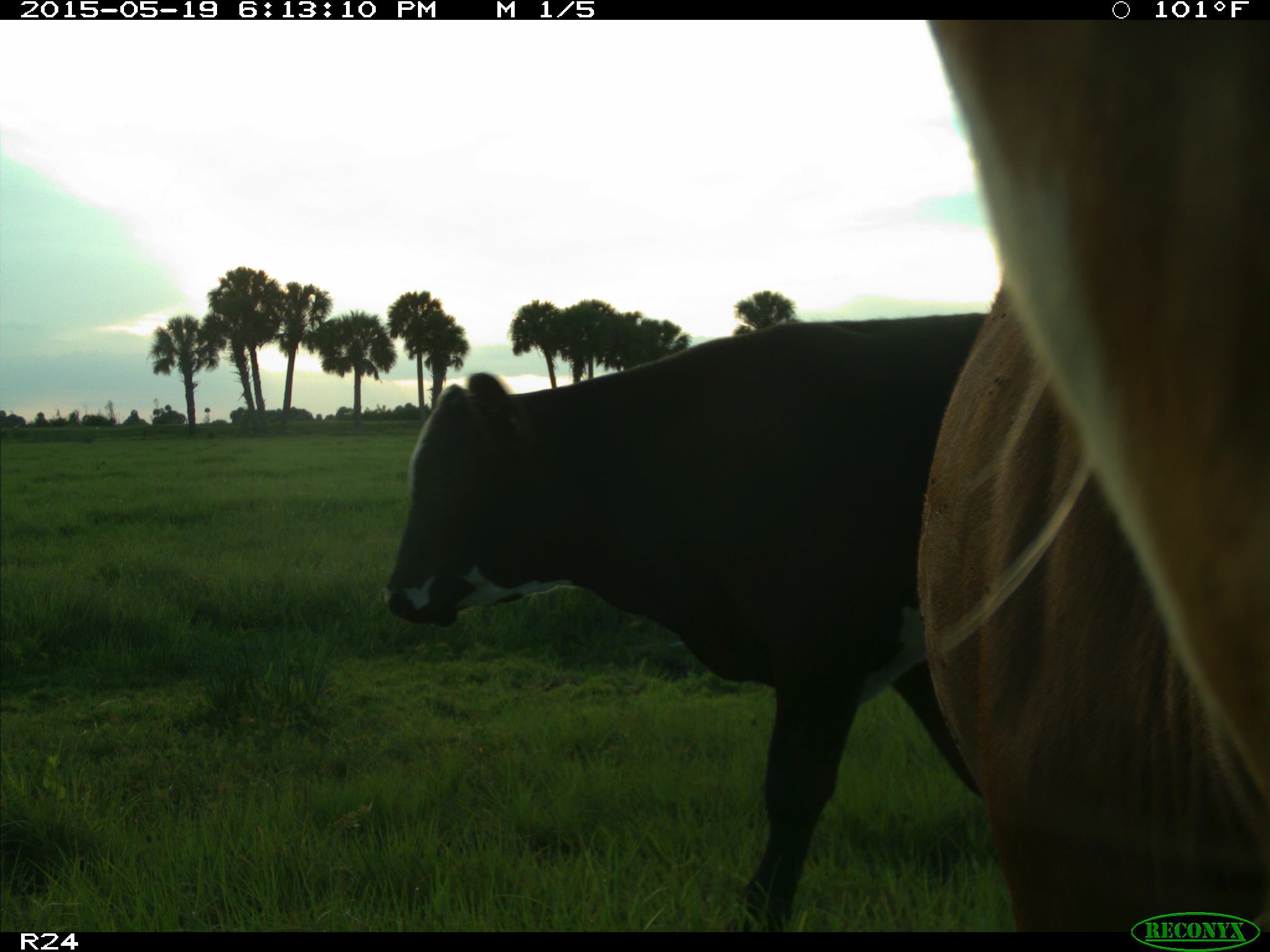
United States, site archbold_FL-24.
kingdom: Animalia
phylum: Chordata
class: Mammalia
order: Artiodactyla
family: Bovidae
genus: Bos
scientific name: Bos taurus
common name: domestic cow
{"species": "Bos taurus (domestic cow)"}